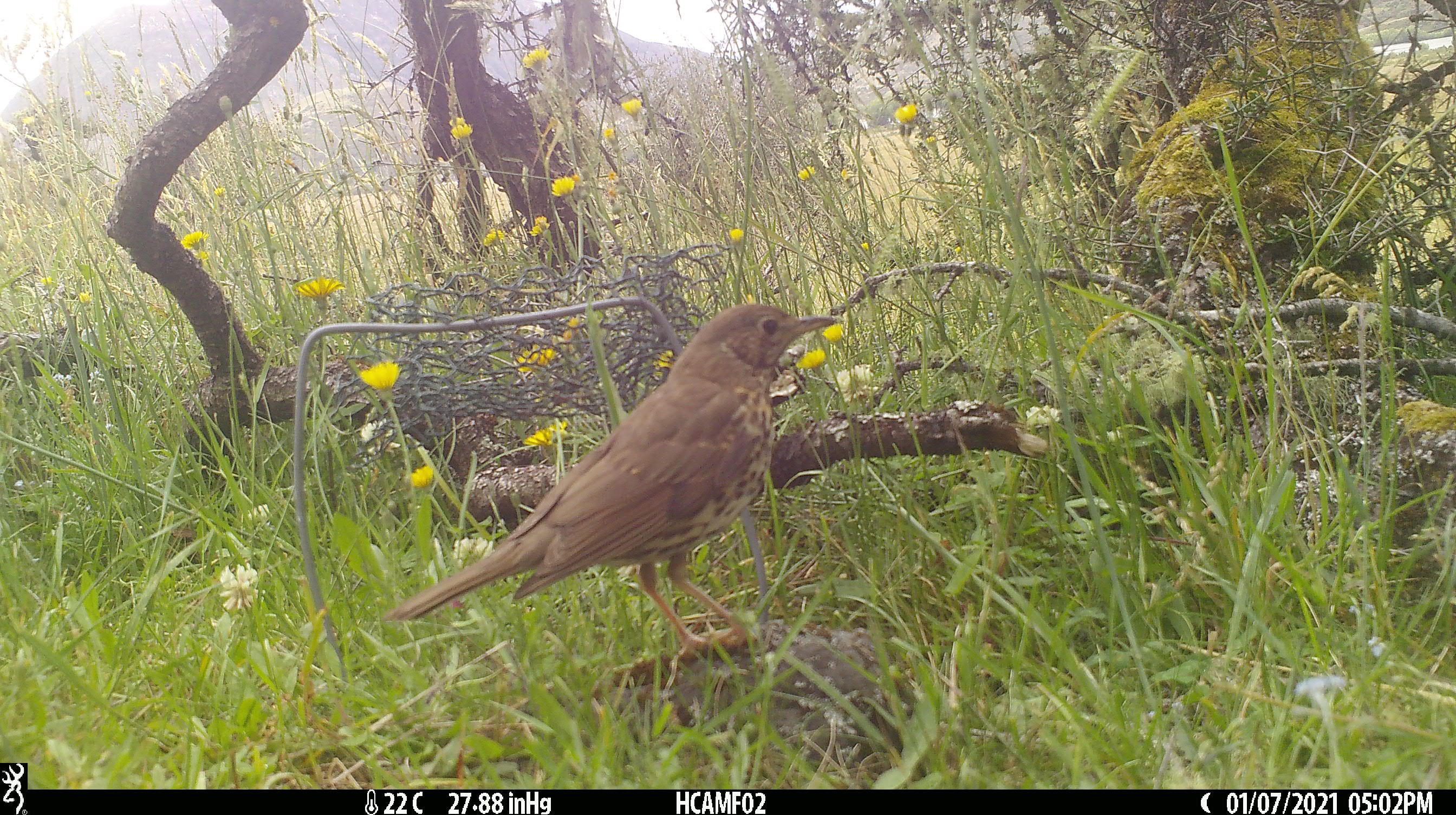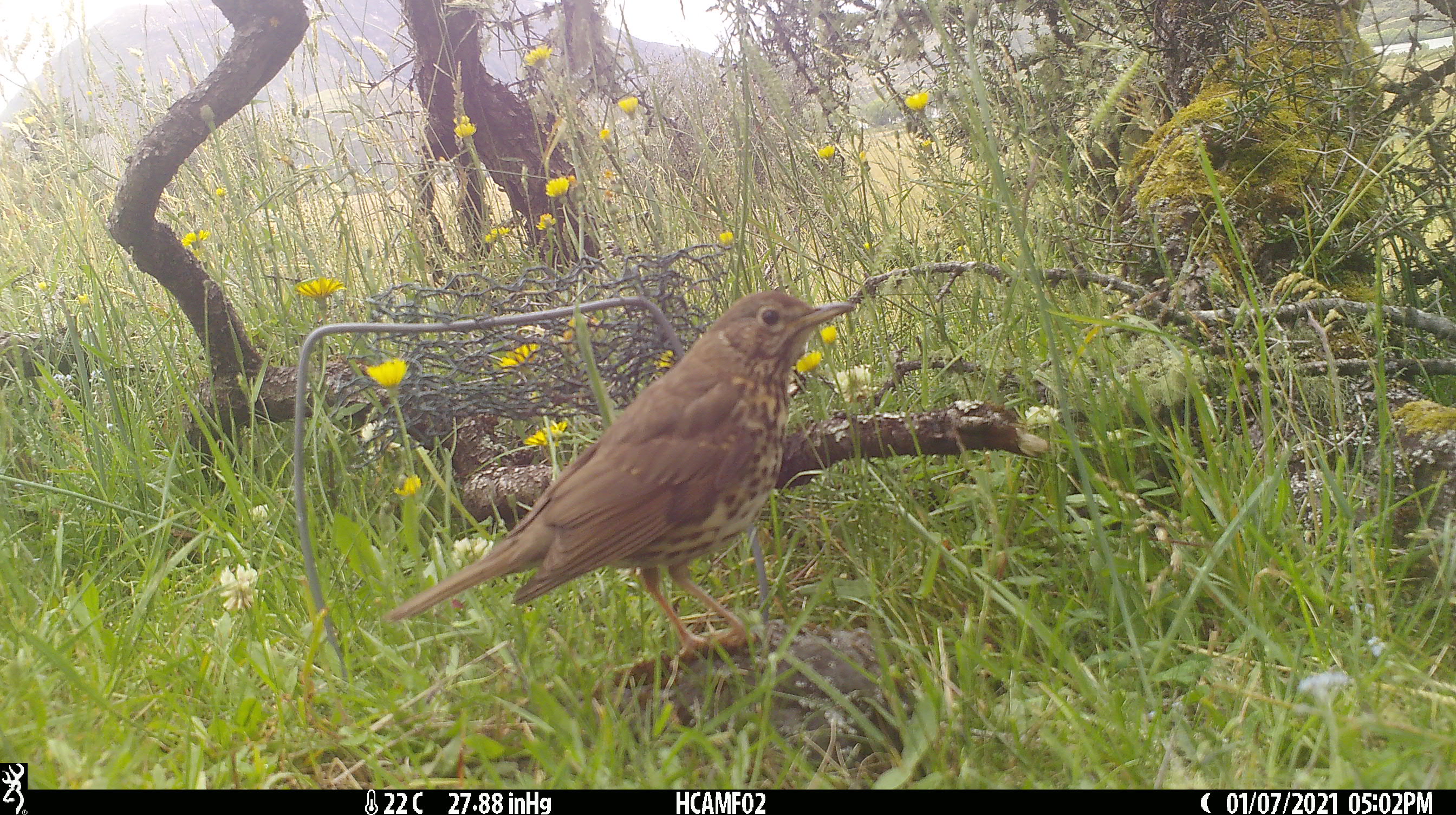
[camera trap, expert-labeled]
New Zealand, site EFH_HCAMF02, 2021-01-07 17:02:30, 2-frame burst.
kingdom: Animalia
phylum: Chordata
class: Aves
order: Passeriformes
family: Turdidae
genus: Turdus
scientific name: Turdus philomelos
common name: song thrush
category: thrush